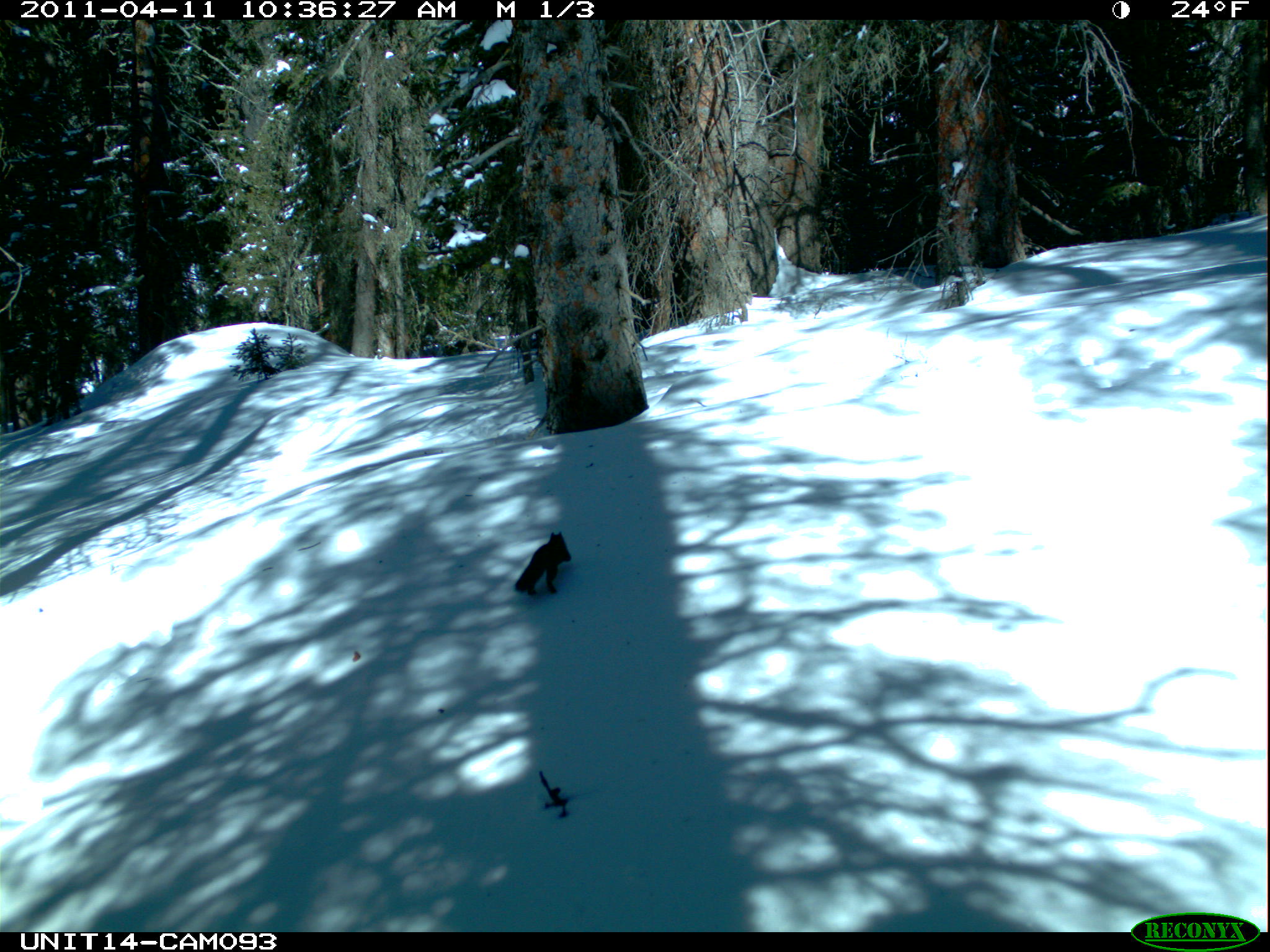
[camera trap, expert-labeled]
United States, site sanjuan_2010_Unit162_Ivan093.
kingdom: Animalia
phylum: Chordata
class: Mammalia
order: Rodentia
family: Sciuridae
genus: Tamiasciurus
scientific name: Tamiasciurus hudsonicus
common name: american red squirrel